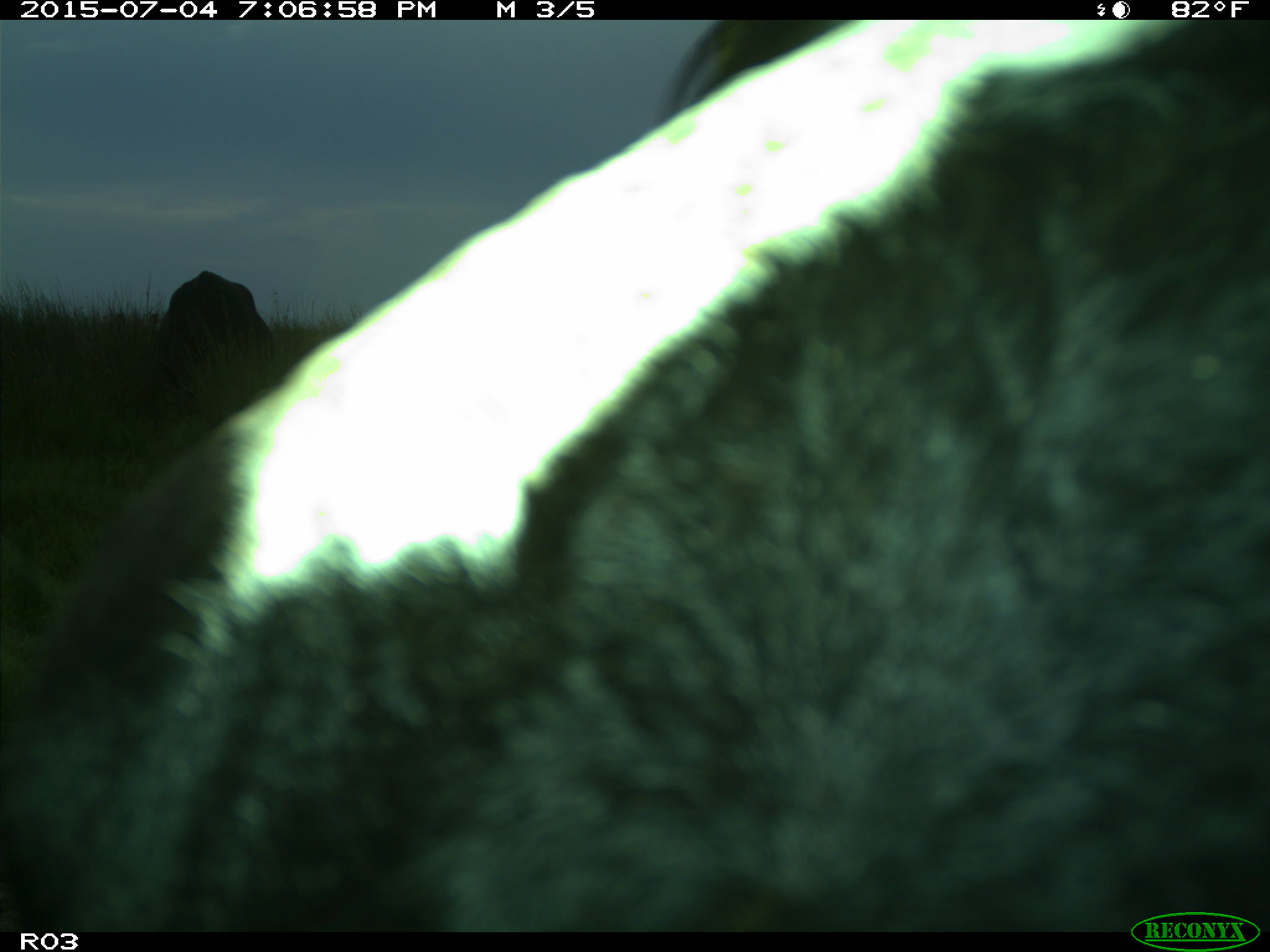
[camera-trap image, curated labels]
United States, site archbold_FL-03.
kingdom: Animalia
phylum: Chordata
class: Mammalia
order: Artiodactyla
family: Bovidae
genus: Bos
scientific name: Bos taurus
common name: domestic cow